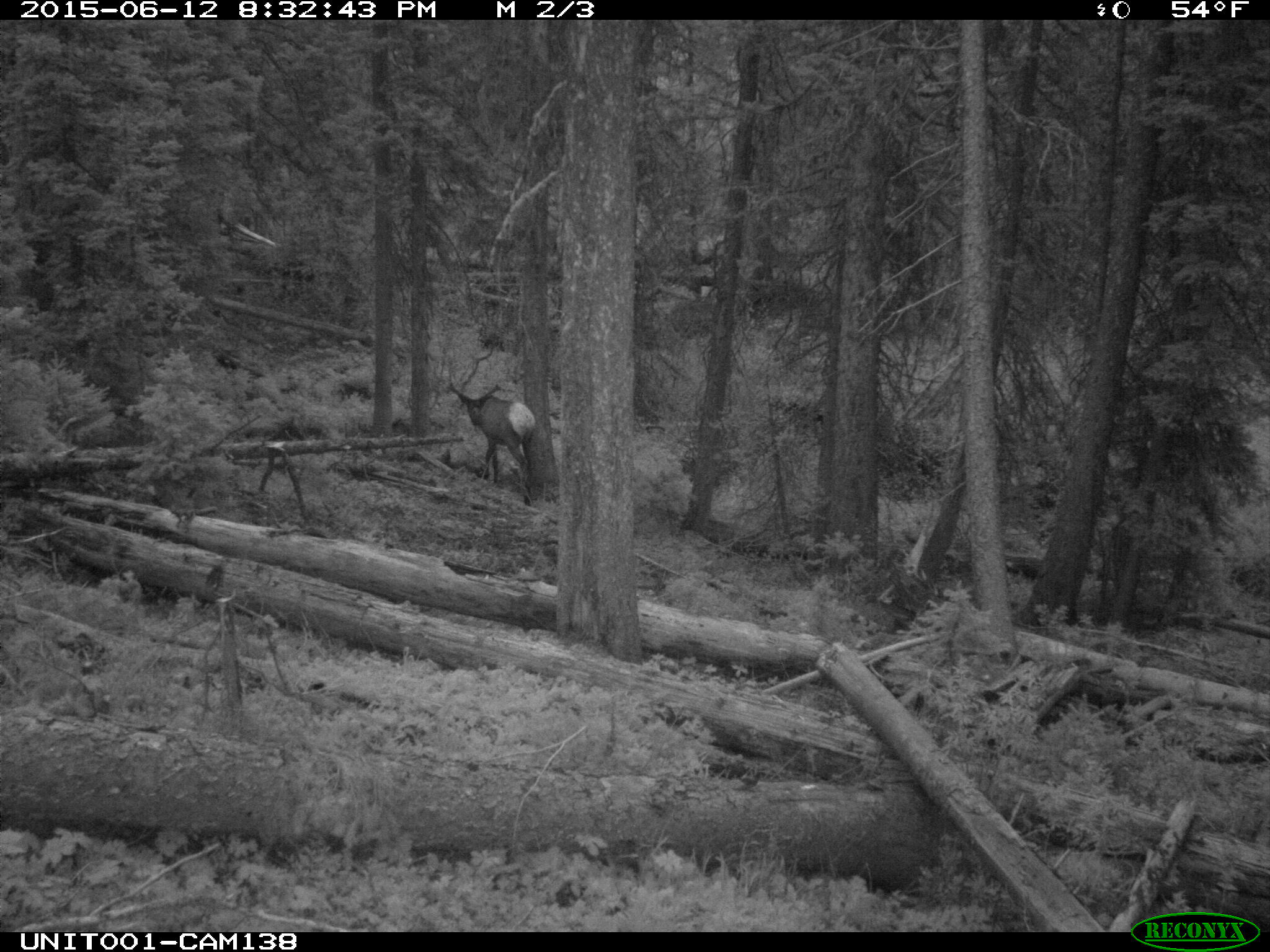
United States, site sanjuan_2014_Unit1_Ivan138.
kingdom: Animalia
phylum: Chordata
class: Mammalia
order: Artiodactyla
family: Cervidae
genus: Cervus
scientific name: Cervus elaphus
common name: red deer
Cervus elaphus (red deer).